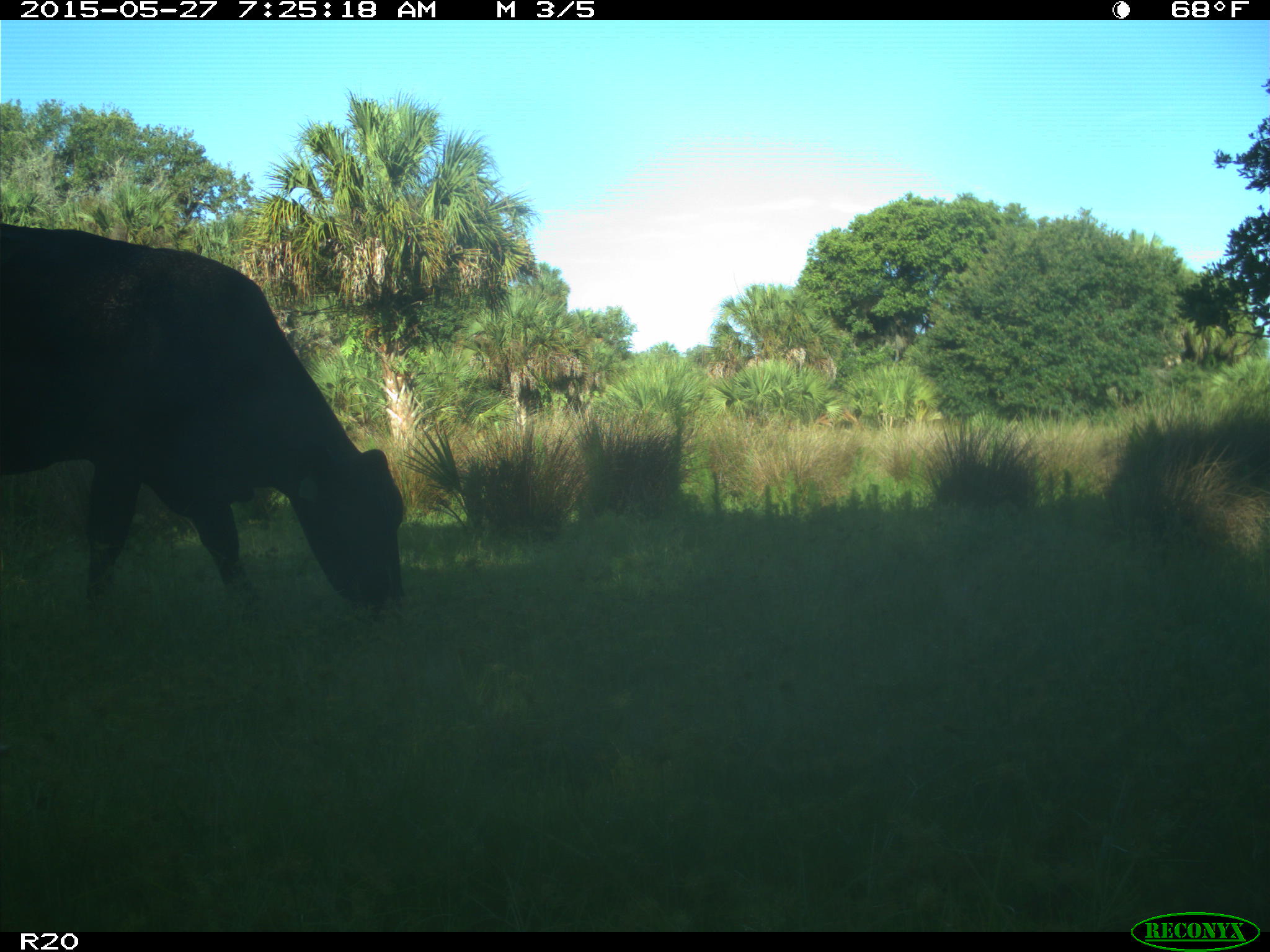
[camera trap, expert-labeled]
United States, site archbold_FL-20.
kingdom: Animalia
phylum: Chordata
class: Mammalia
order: Artiodactyla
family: Bovidae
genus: Bos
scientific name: Bos taurus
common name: domestic cow